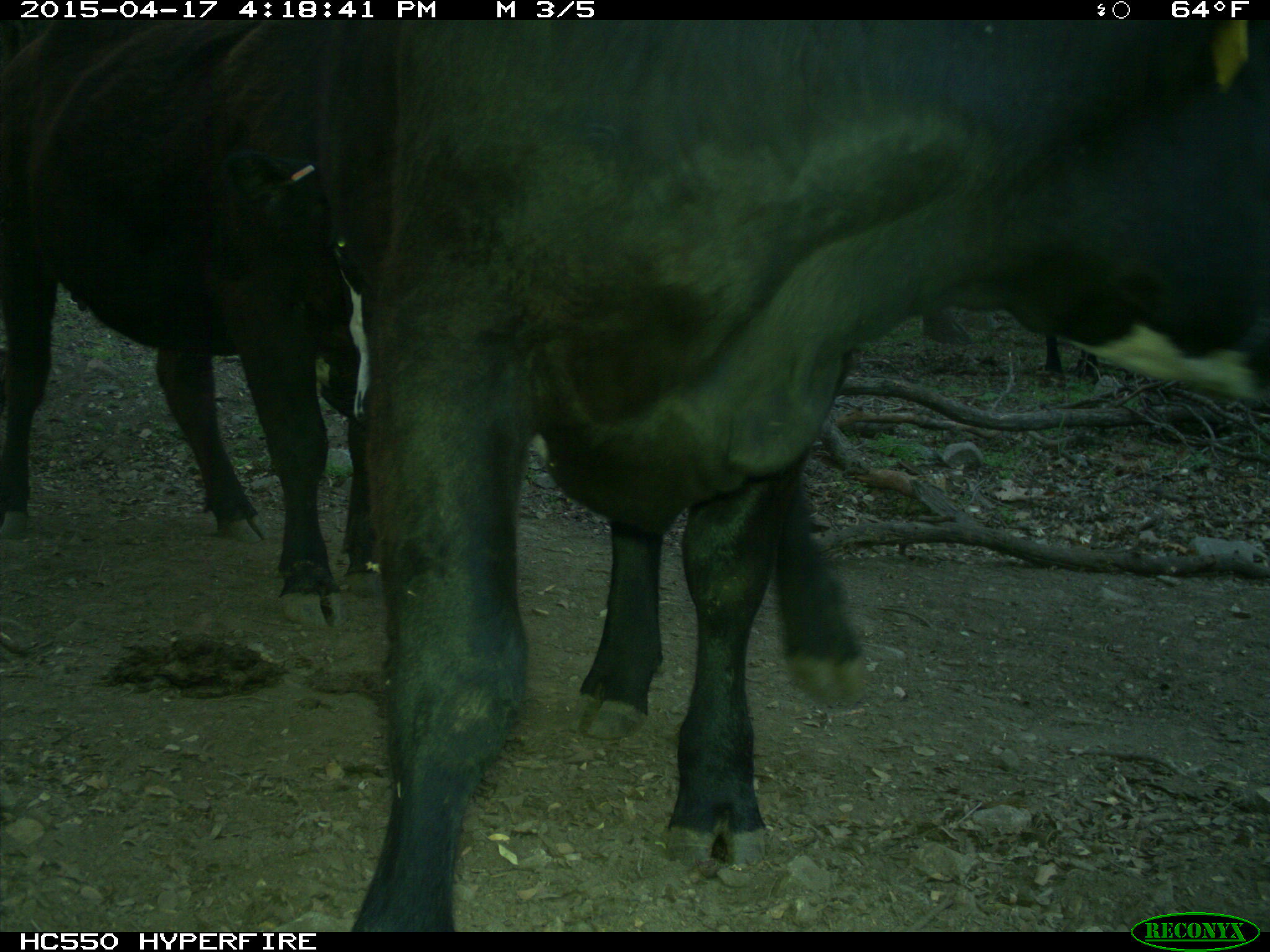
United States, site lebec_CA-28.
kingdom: Animalia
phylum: Chordata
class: Mammalia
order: Artiodactyla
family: Bovidae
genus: Bos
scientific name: Bos taurus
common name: domestic cow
Bos taurus (domestic cow).